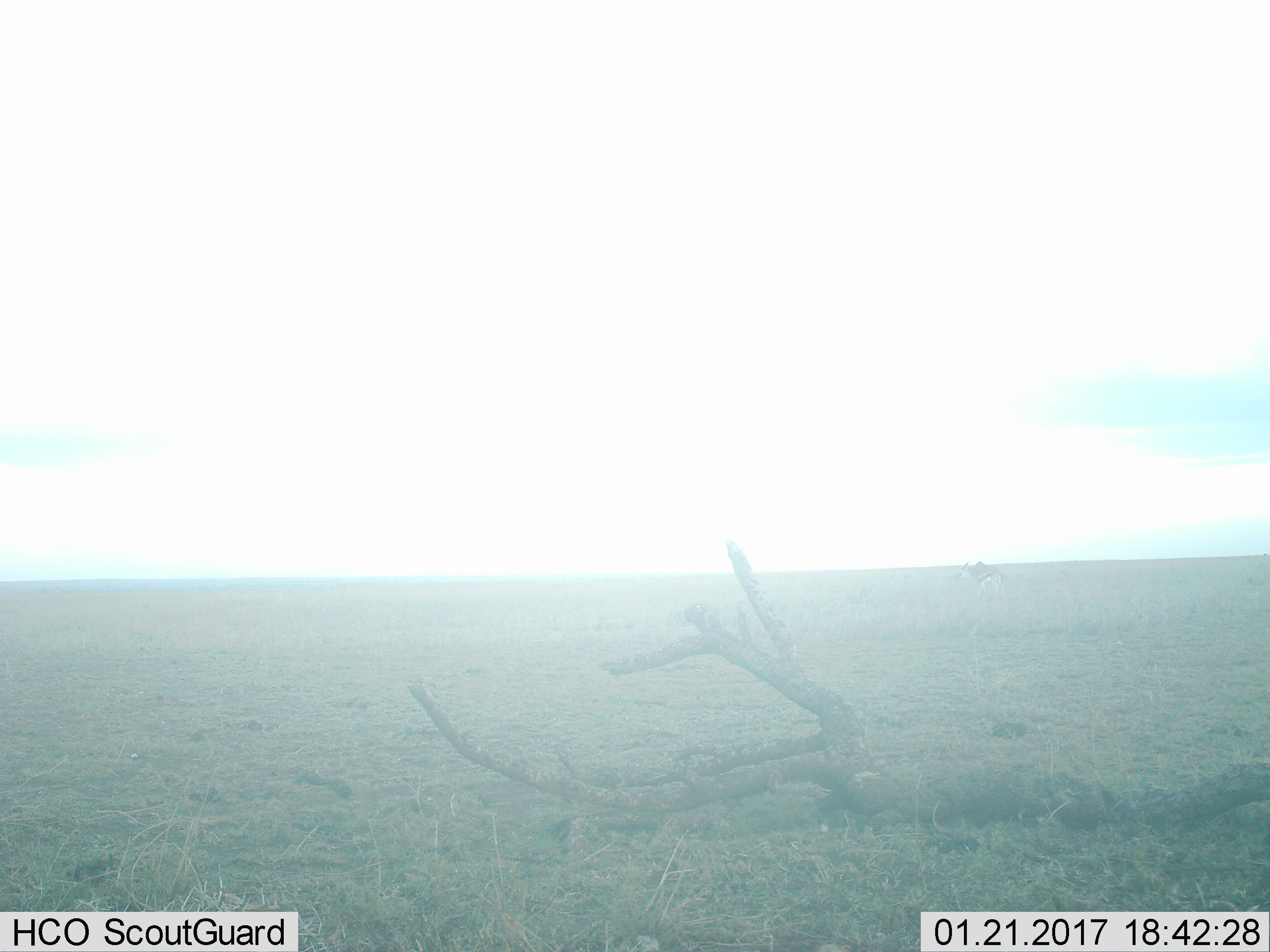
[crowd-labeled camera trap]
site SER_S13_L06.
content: unidentified animal